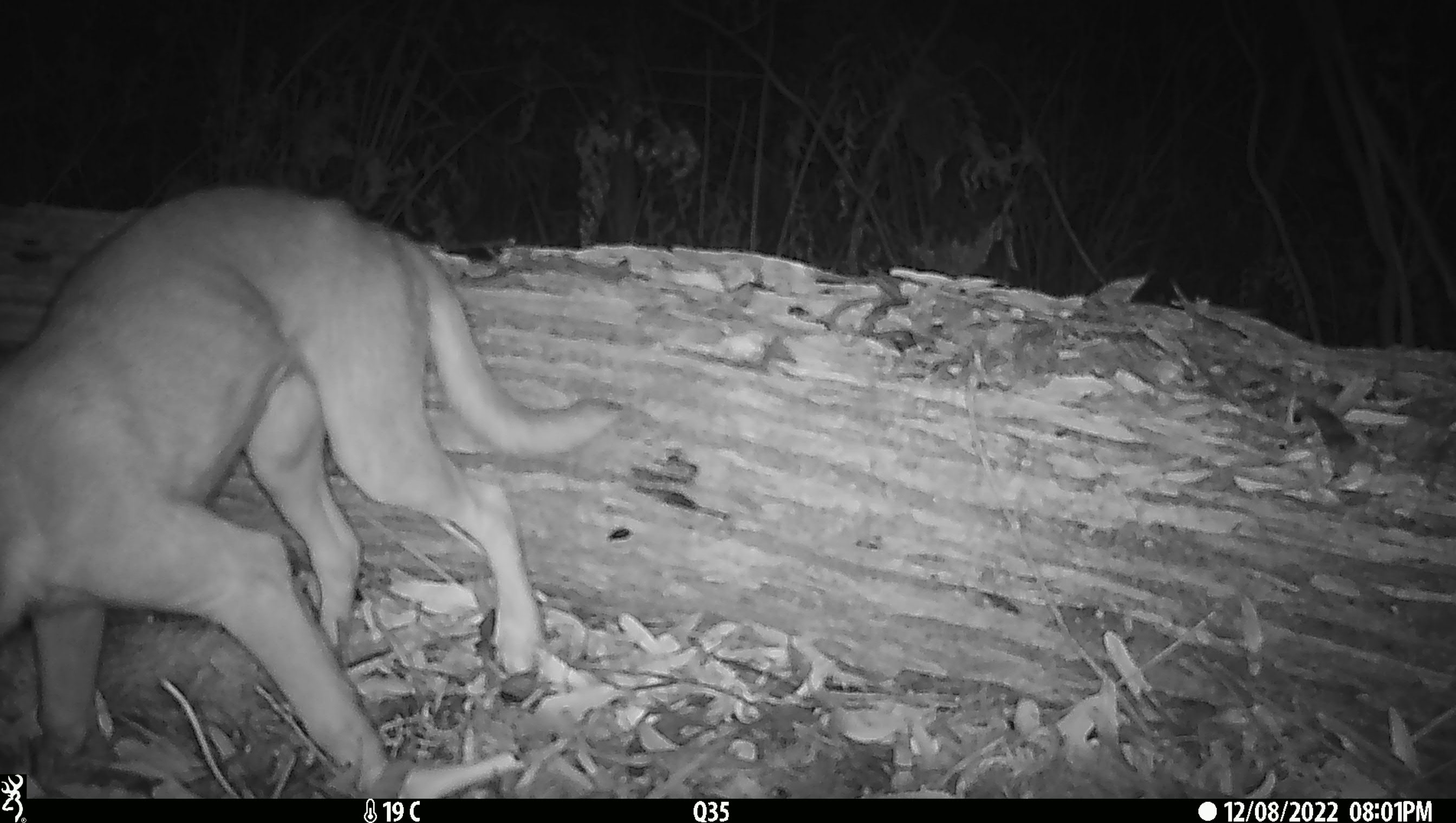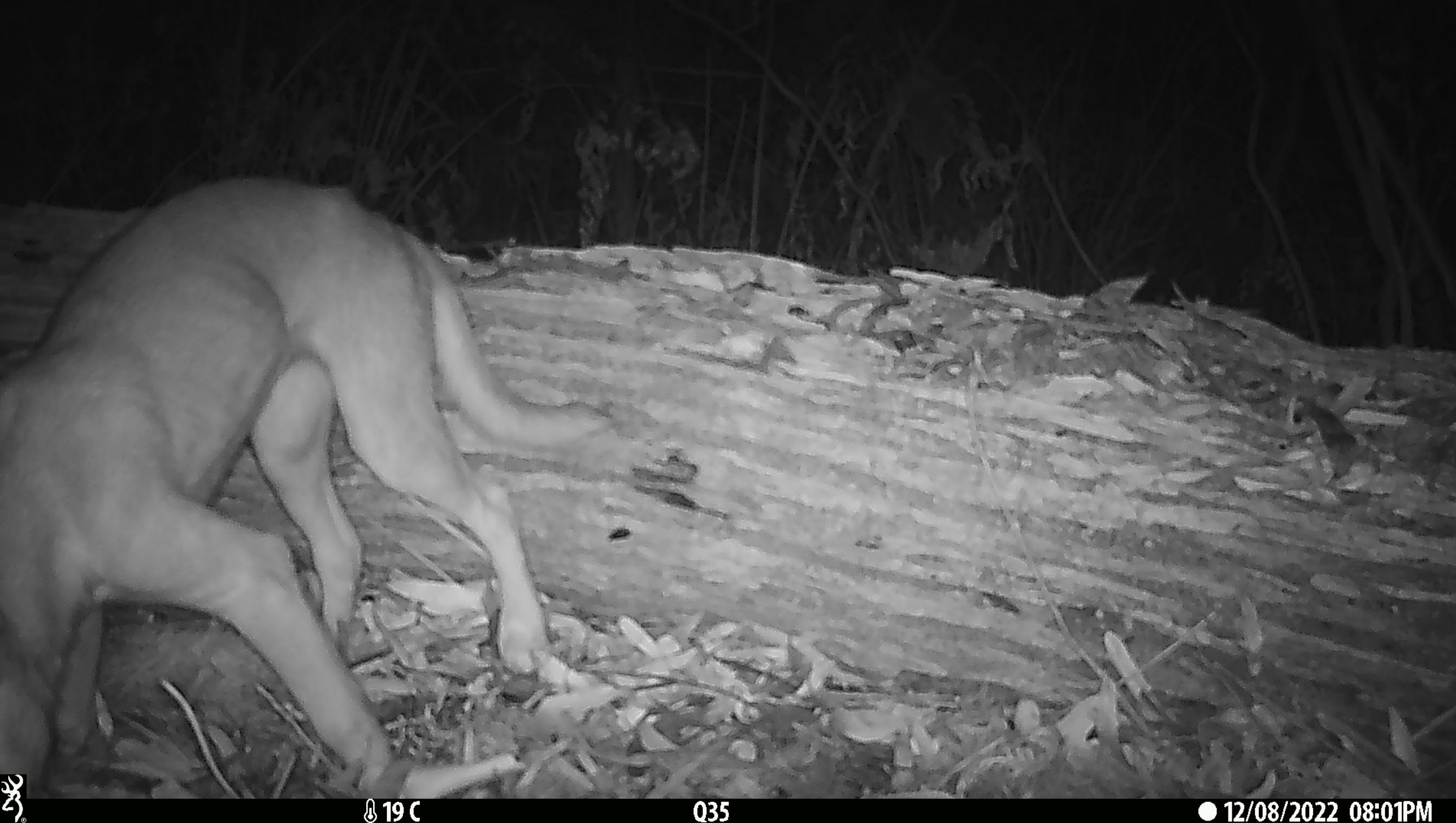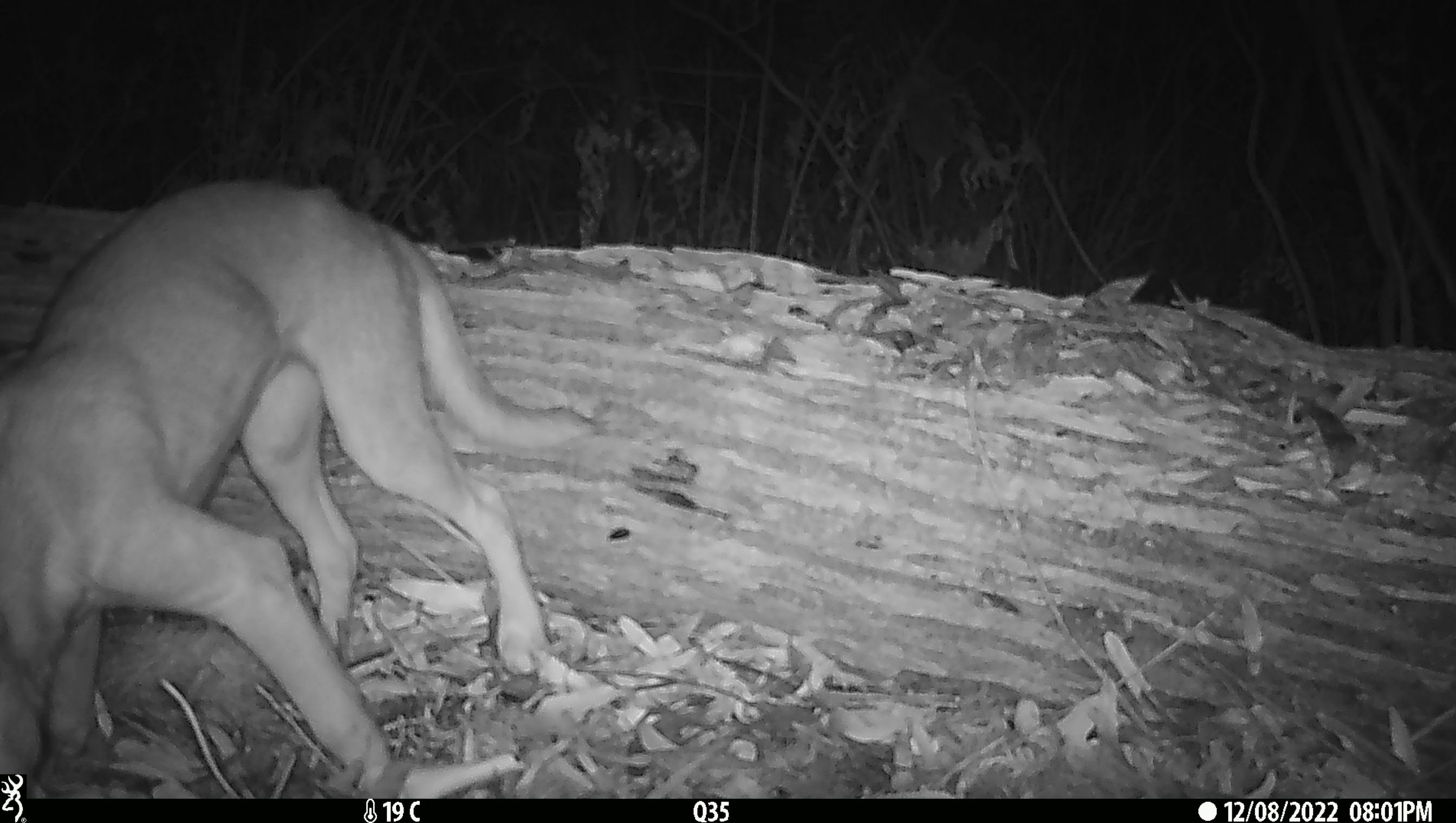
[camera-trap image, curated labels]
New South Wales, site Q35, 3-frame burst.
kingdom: Animalia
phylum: Chordata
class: Mammalia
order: Carnivora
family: Canidae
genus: Canis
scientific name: Canis familiaris dingo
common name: dingo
Dingo (Canis familiaris dingo).